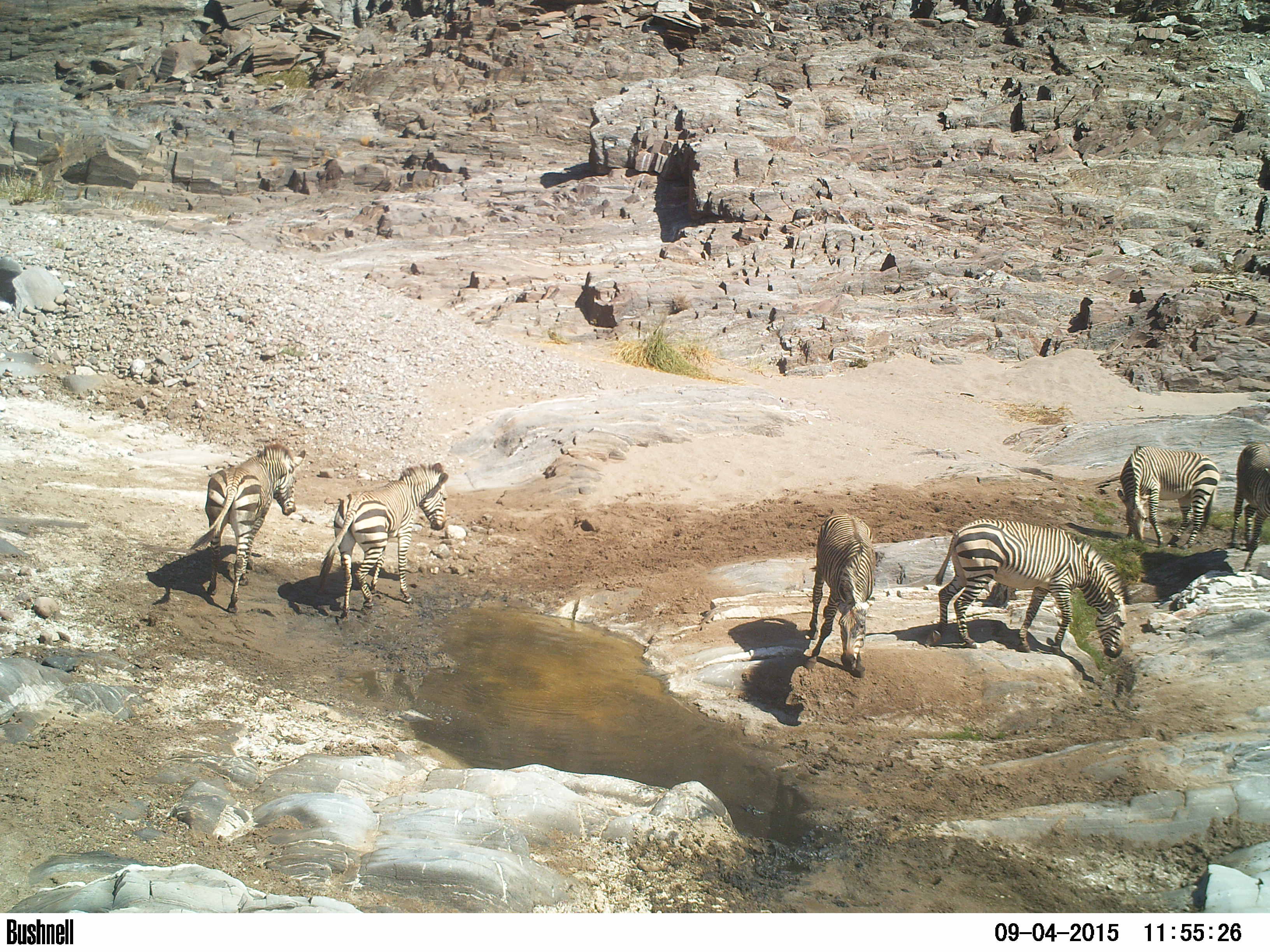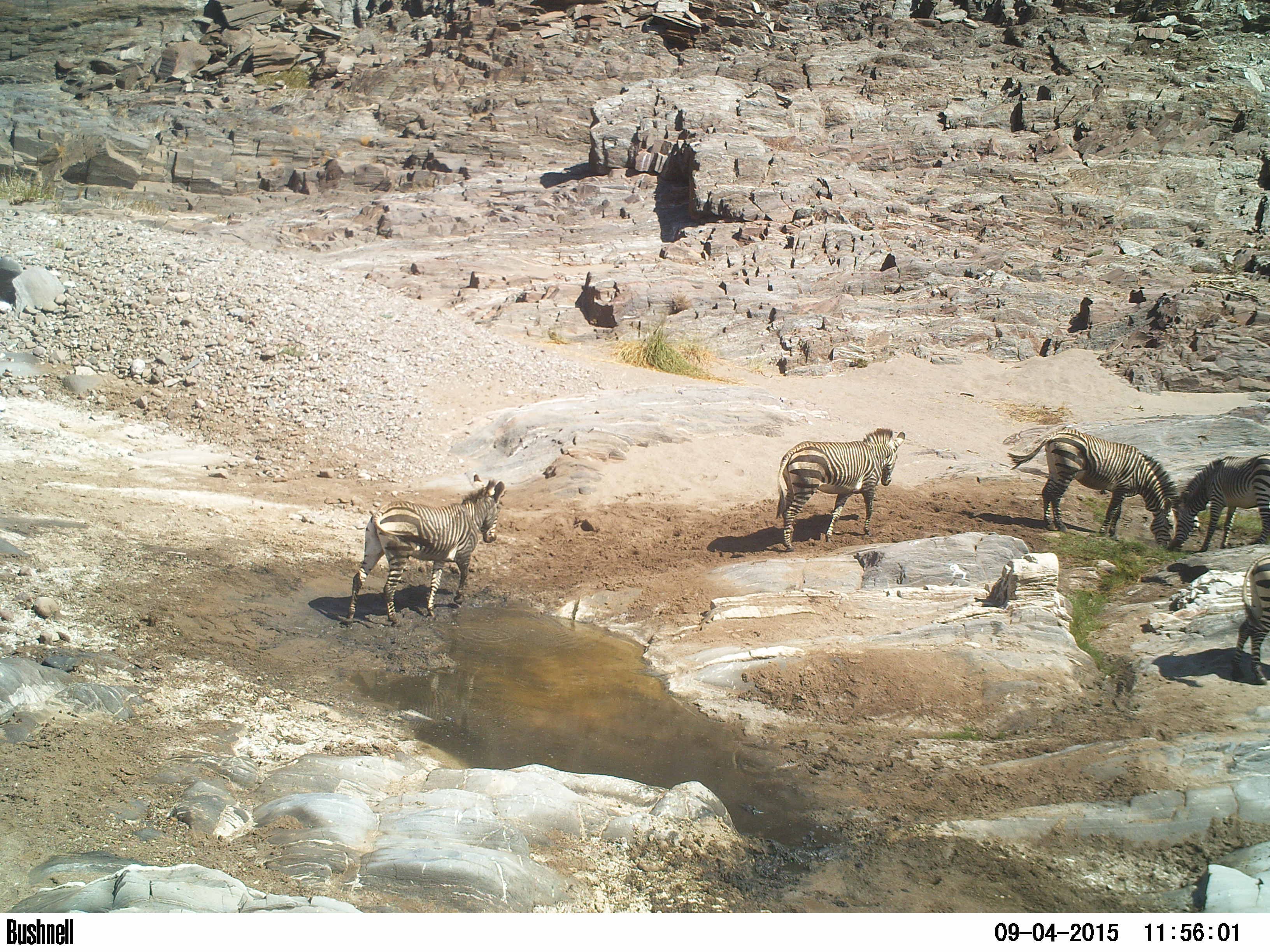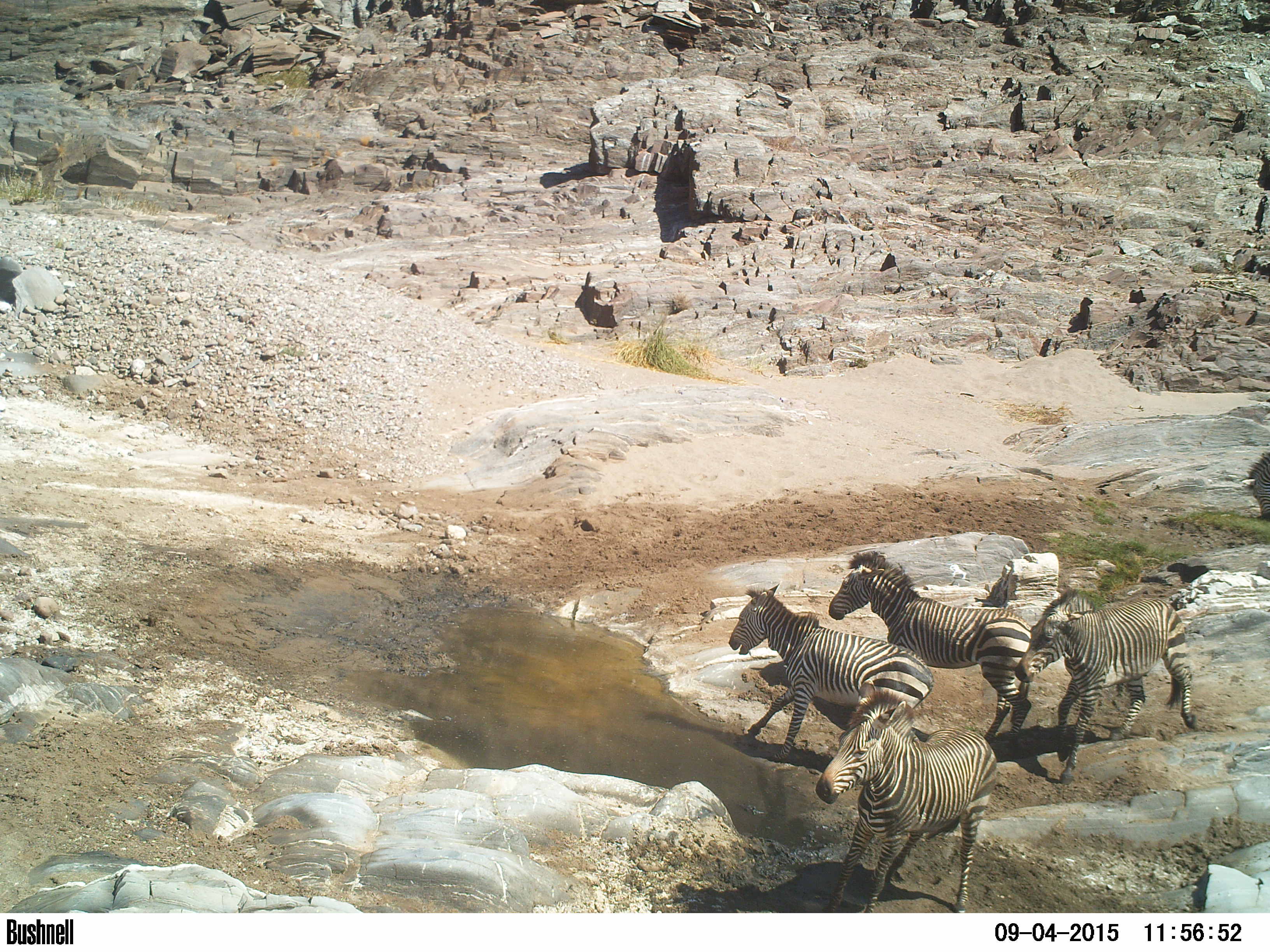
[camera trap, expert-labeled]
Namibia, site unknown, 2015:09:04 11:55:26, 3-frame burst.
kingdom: Animalia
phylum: Chordata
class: Mammalia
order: Perissodactyla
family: Equidae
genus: Equus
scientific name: Equus zebra hartmannae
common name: hartmann's mountain zebra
Equus zebra hartmannae (hartmann's mountain zebra).